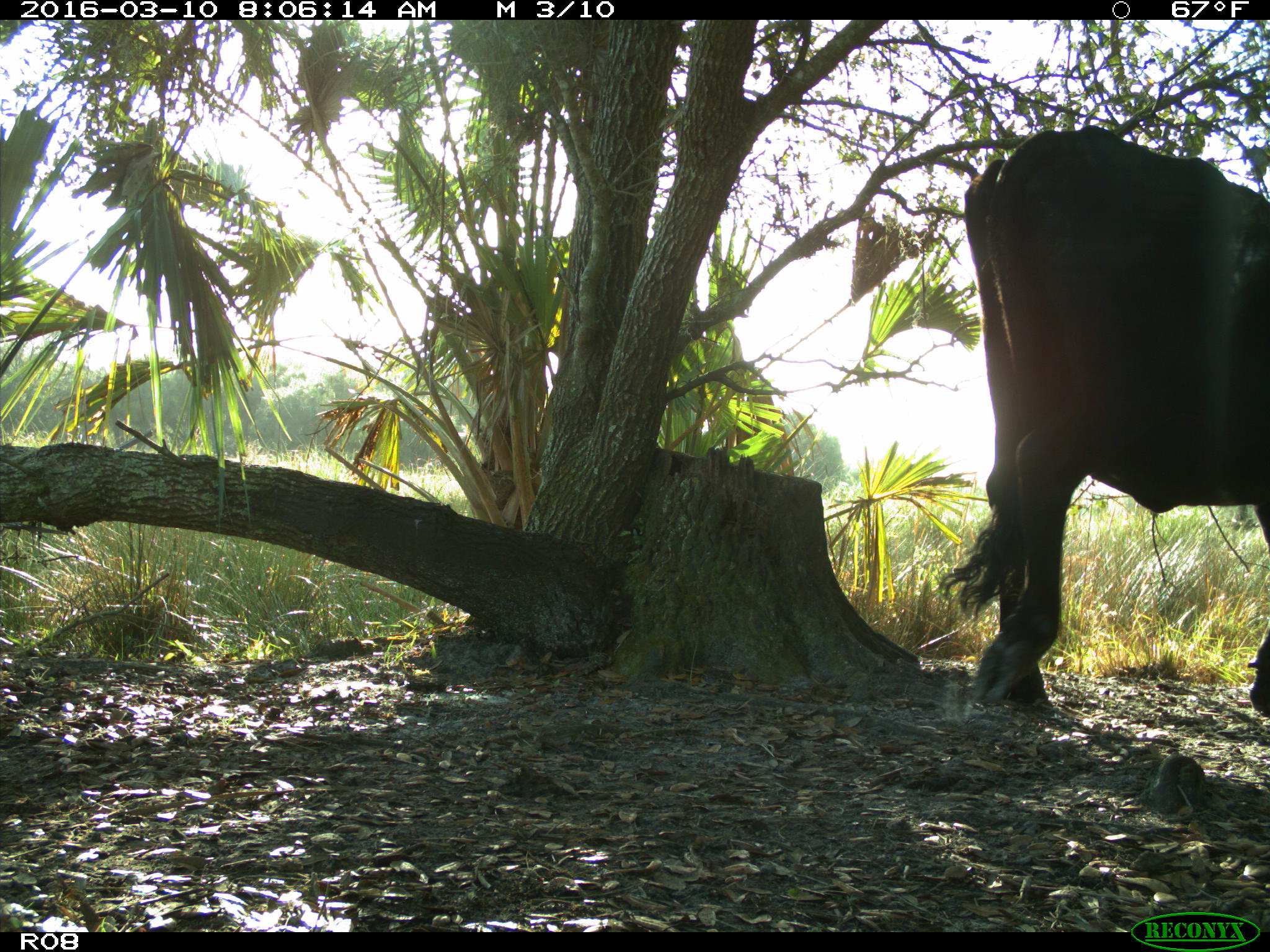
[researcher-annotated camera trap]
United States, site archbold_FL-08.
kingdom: Animalia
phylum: Chordata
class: Mammalia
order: Artiodactyla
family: Bovidae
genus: Bos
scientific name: Bos taurus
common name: domestic cow